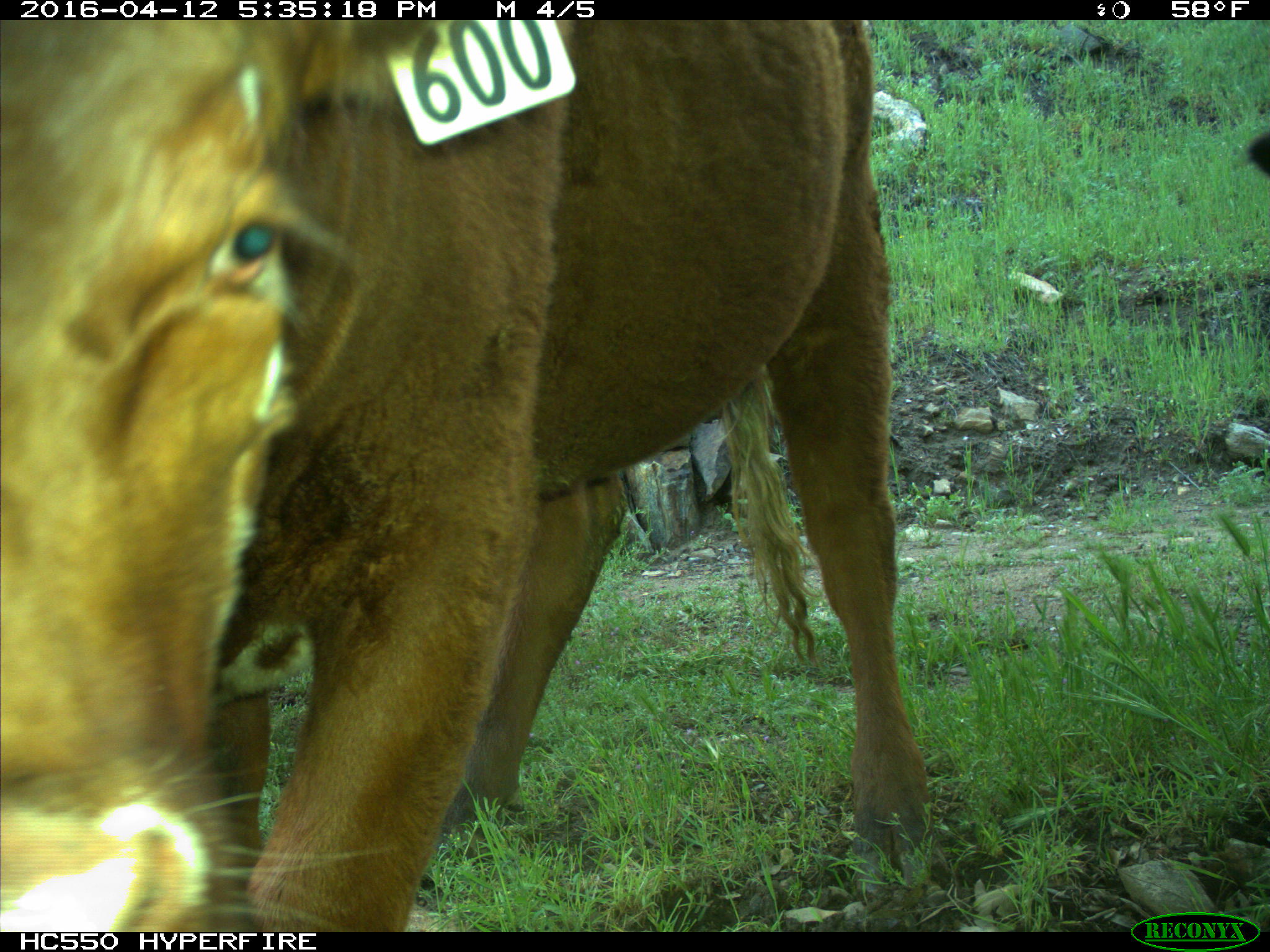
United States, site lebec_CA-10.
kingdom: Animalia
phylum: Chordata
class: Mammalia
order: Artiodactyla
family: Bovidae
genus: Bos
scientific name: Bos taurus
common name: domestic cow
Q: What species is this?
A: Bos taurus (domestic cow).